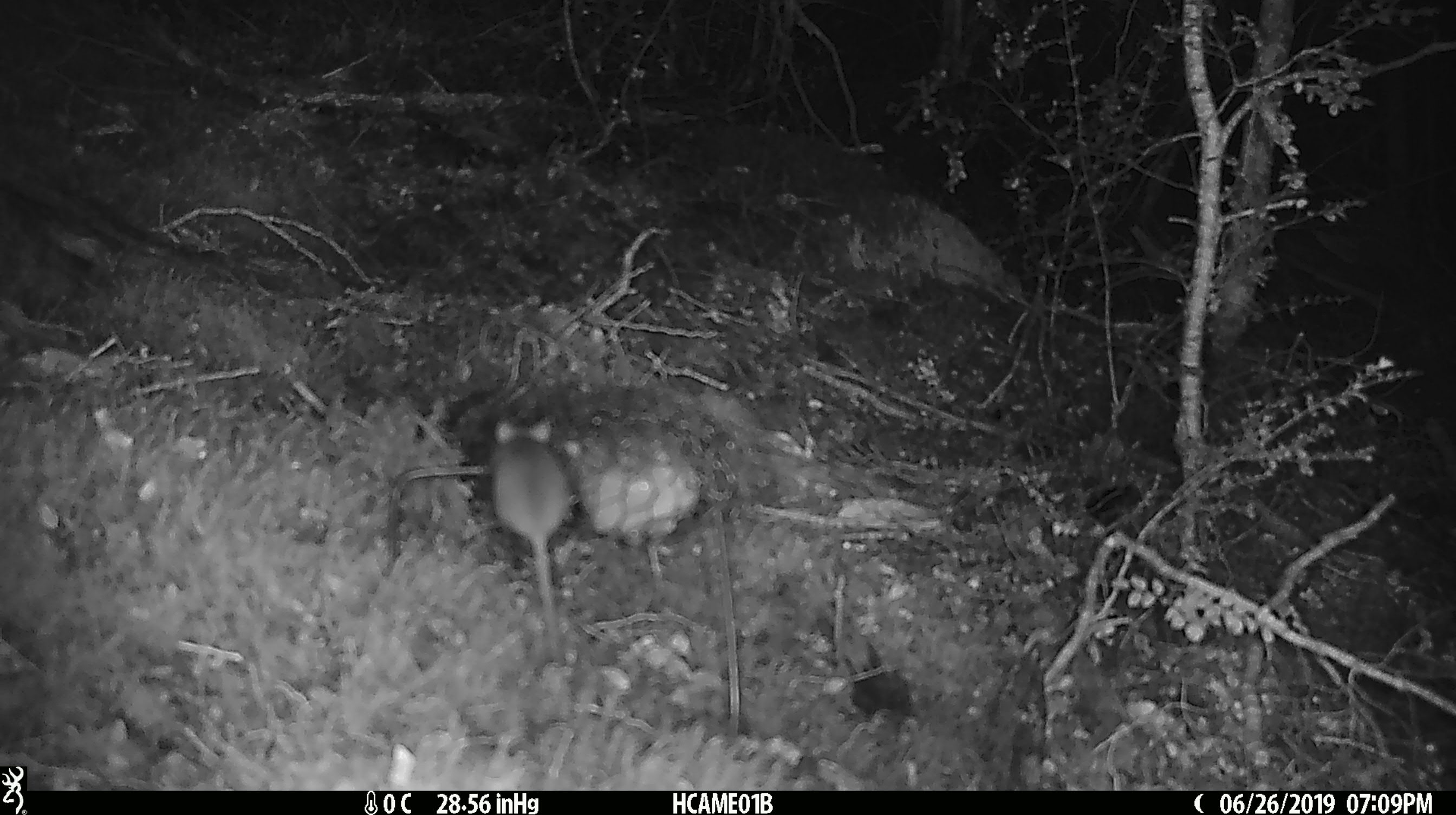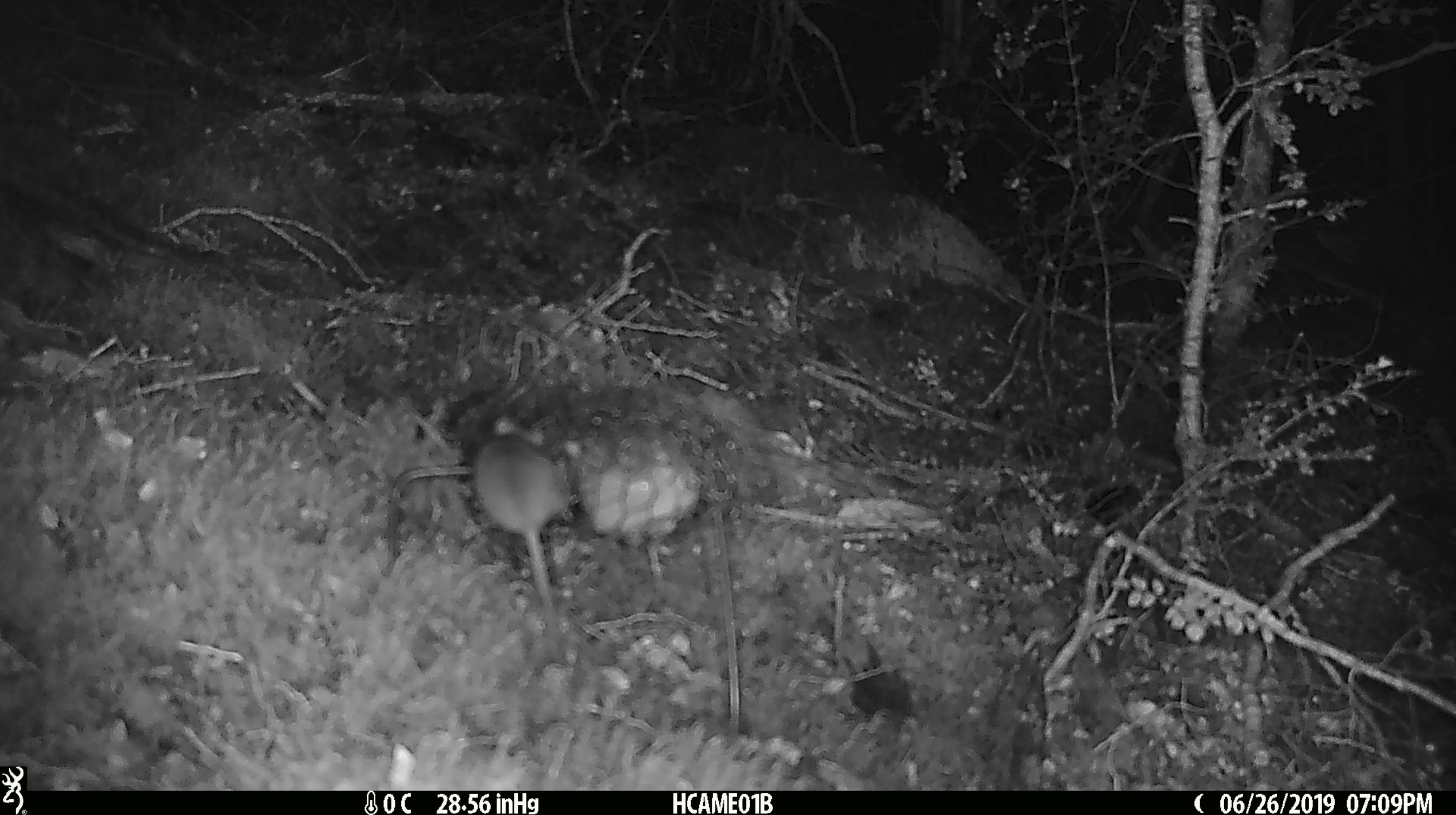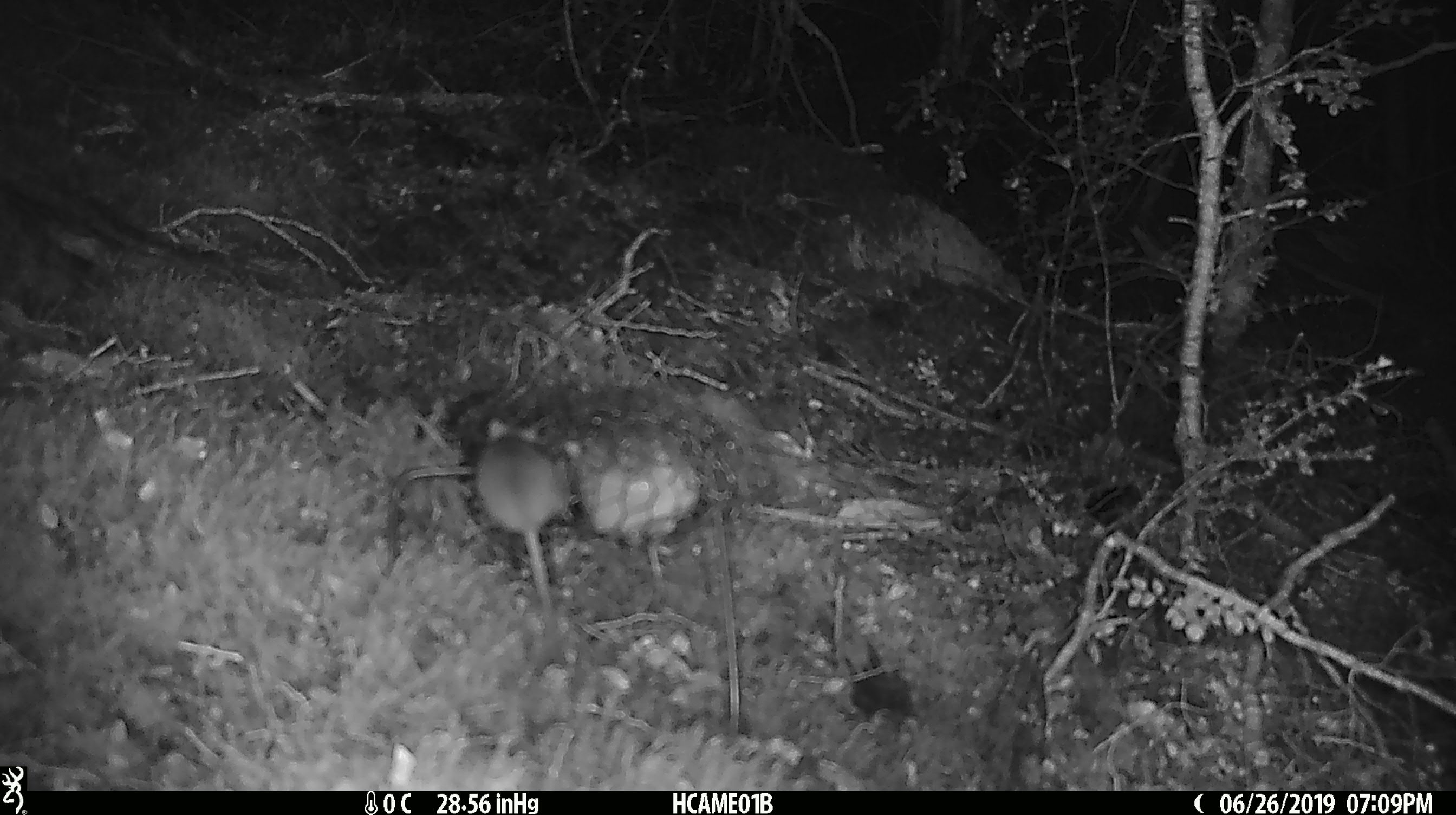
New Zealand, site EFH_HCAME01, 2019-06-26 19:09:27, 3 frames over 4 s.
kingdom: Animalia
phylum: Chordata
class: Mammalia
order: Rodentia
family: Muridae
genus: Mus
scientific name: Mus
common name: mouse